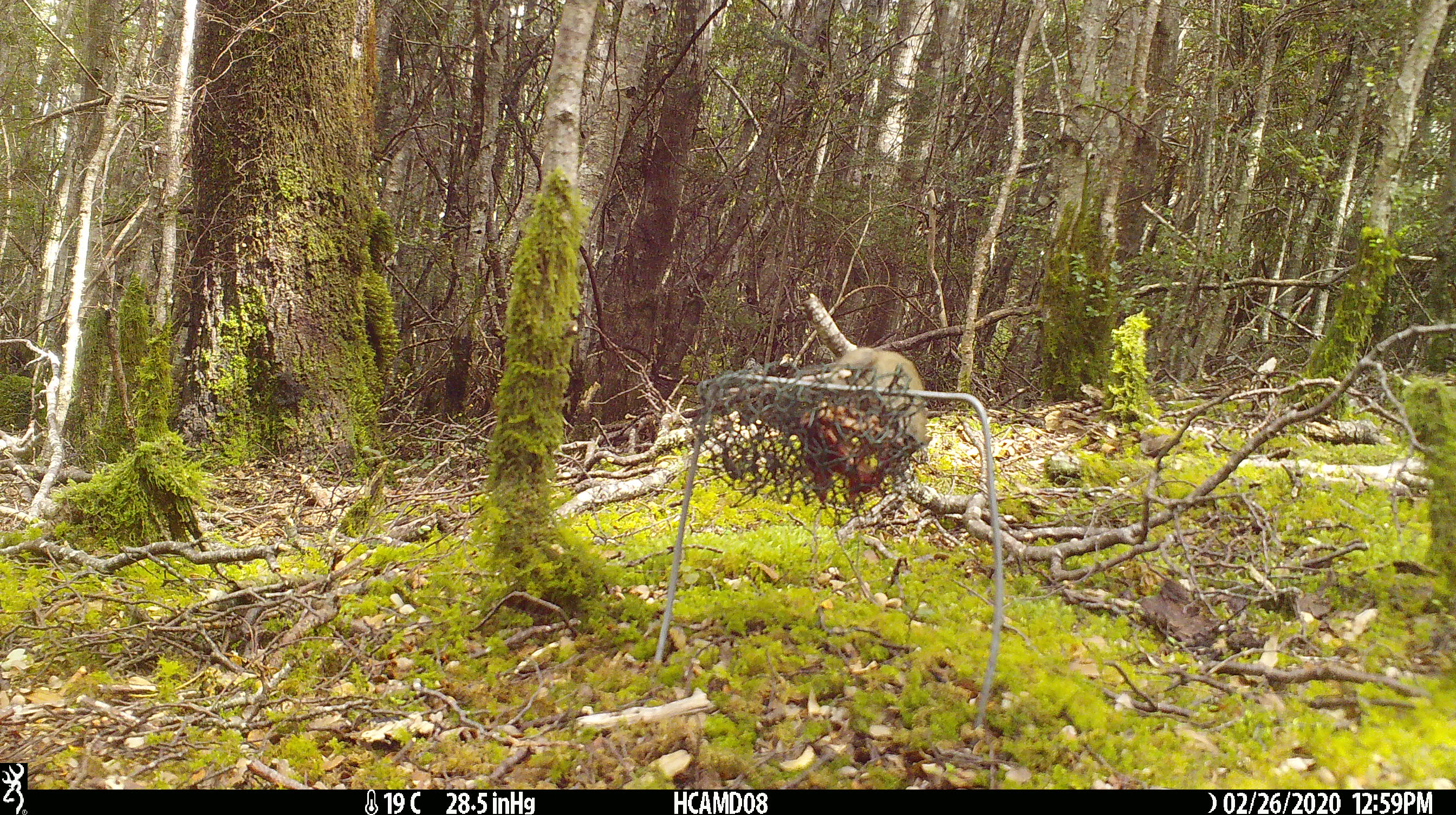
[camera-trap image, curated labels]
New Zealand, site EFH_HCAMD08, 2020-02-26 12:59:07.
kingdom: Animalia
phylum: Chordata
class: Mammalia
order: Rodentia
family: Muridae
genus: Mus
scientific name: Mus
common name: mouse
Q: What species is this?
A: Mouse (Mus).